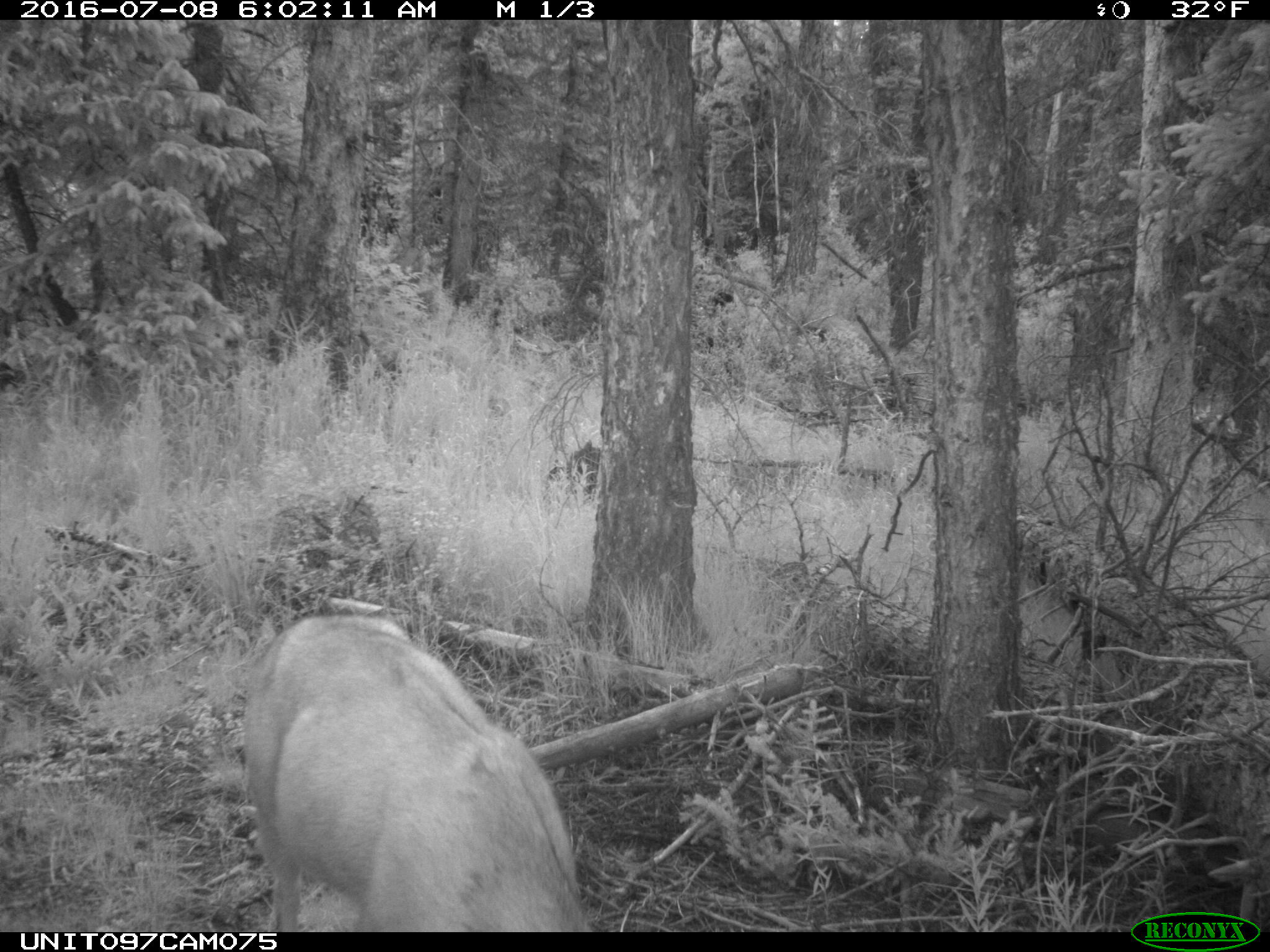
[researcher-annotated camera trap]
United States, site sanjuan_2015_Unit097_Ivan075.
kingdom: Animalia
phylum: Chordata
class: Mammalia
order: Artiodactyla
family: Cervidae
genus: Odocoileus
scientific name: Odocoileus hemionus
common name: mule deer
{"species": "Odocoileus hemionus (mule deer)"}